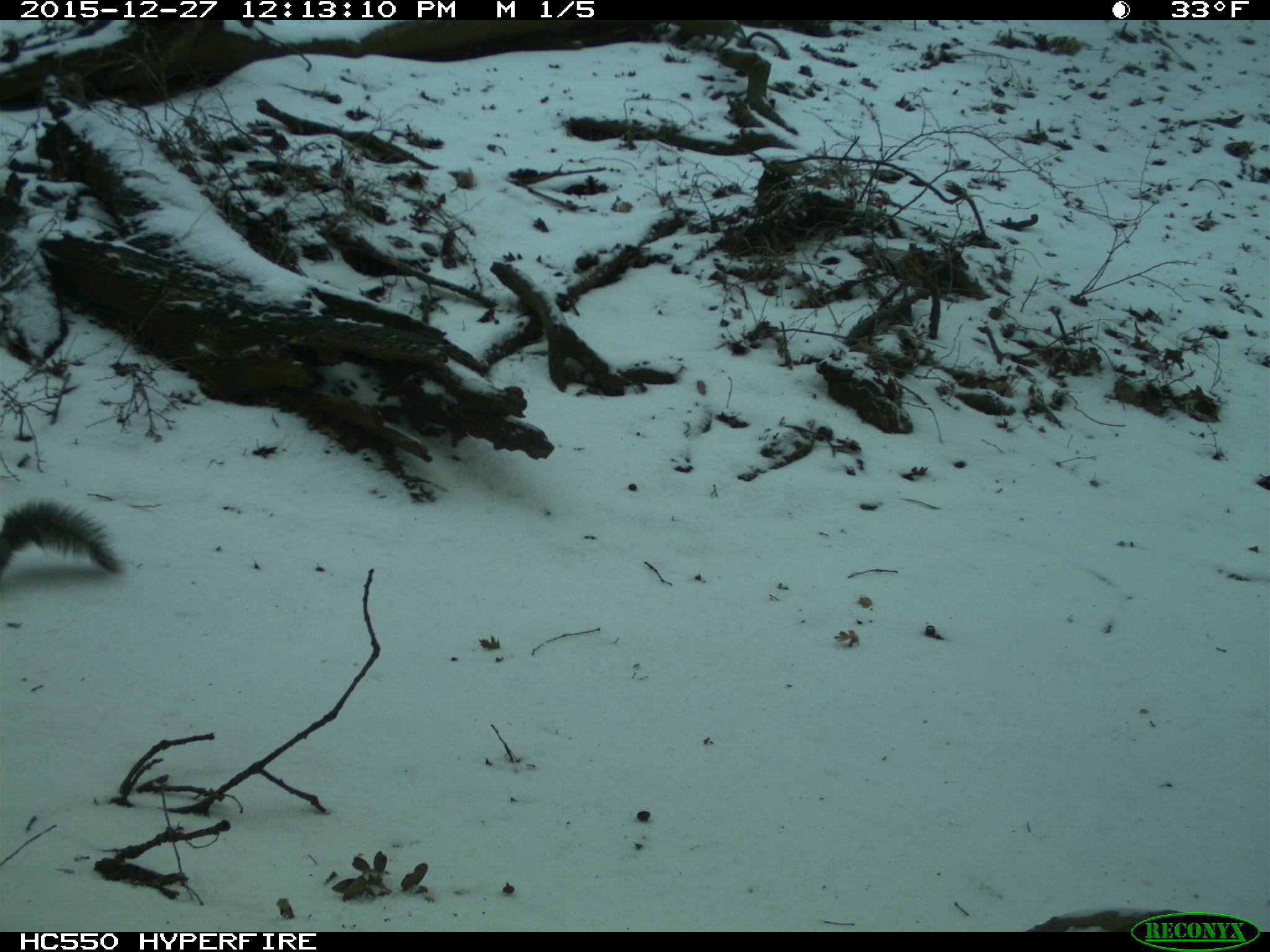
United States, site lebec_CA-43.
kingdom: Animalia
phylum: Chordata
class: Mammalia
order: Rodentia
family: Sciuridae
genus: Sciurus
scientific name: Sciurus carolinensis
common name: eastern gray squirrel